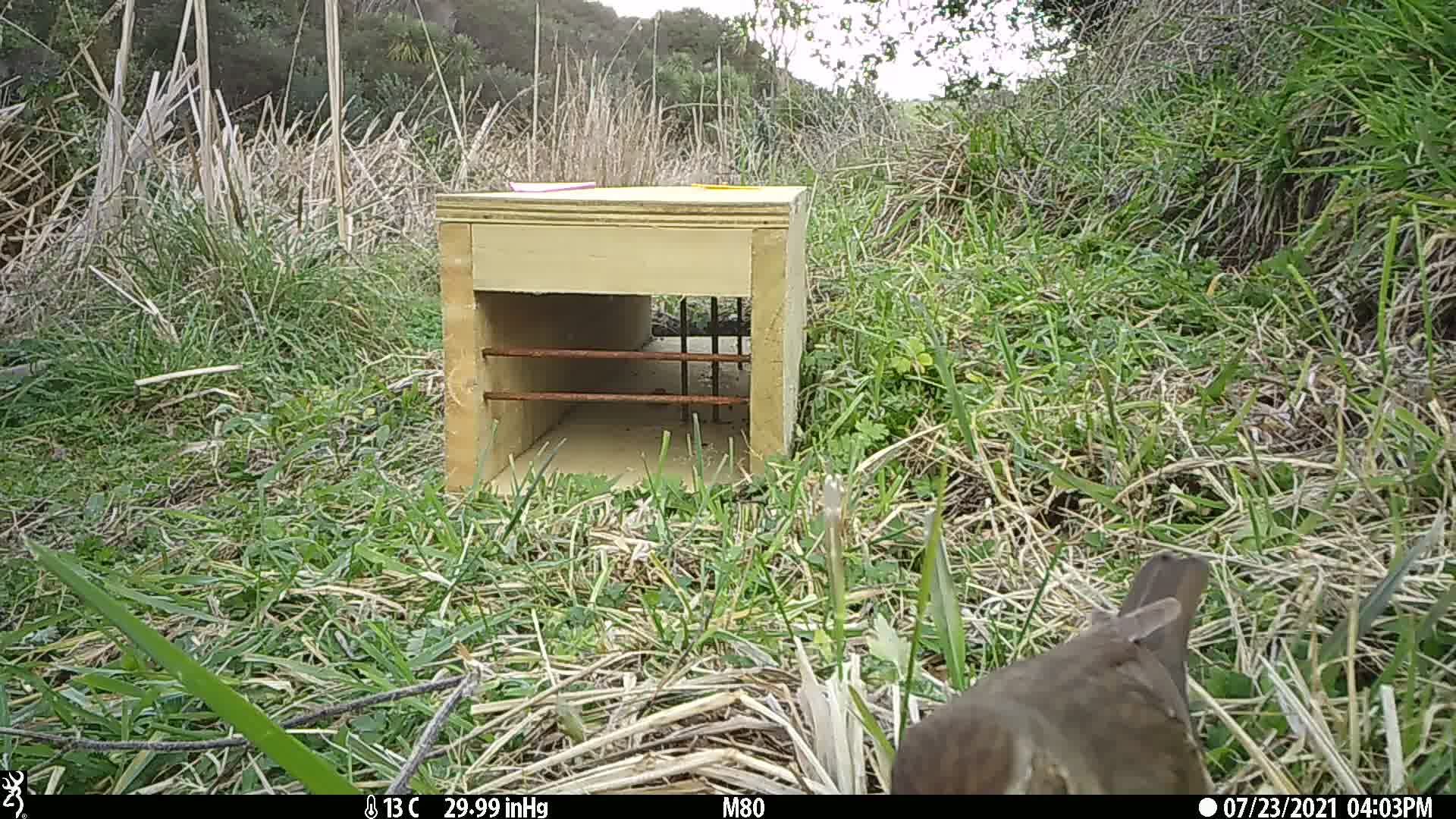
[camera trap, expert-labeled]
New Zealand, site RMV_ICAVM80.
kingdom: Animalia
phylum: Chordata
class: Aves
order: Passeriformes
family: Turdidae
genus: Turdus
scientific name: Turdus philomelos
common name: song thrush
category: thrush